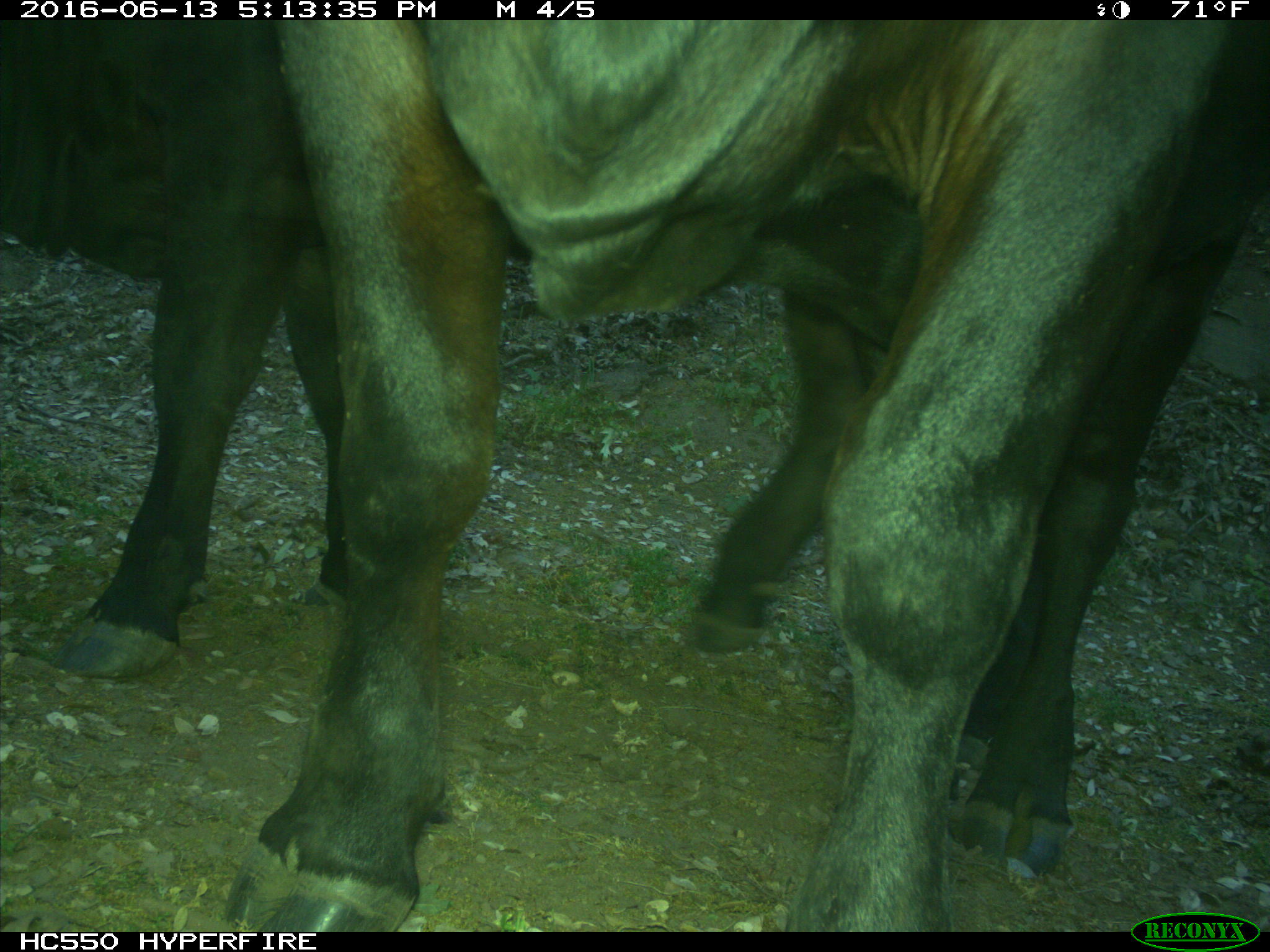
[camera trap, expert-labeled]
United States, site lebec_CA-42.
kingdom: Animalia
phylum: Chordata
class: Mammalia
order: Artiodactyla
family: Bovidae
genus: Bos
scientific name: Bos taurus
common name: domestic cow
Bos taurus (domestic cow).